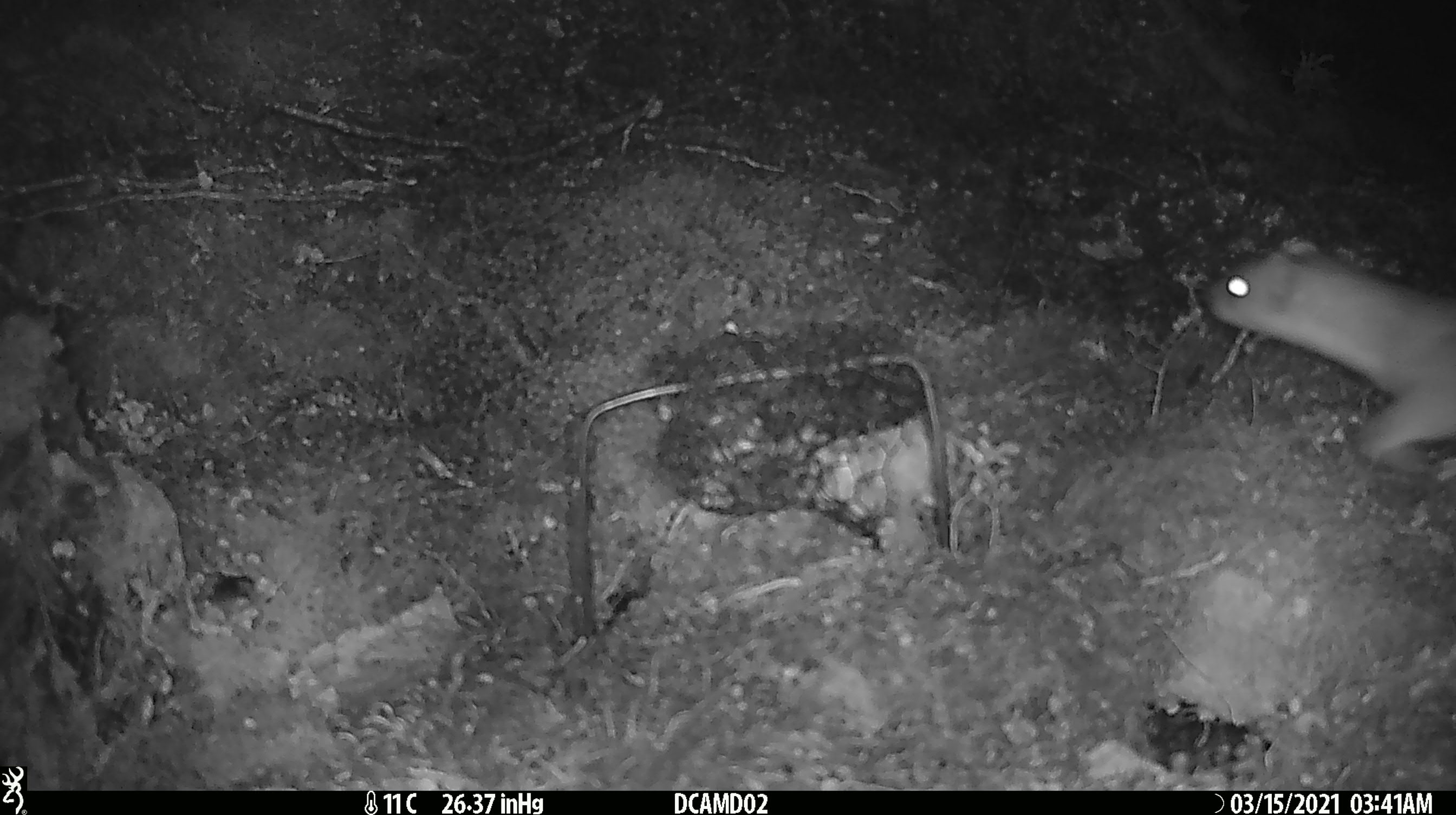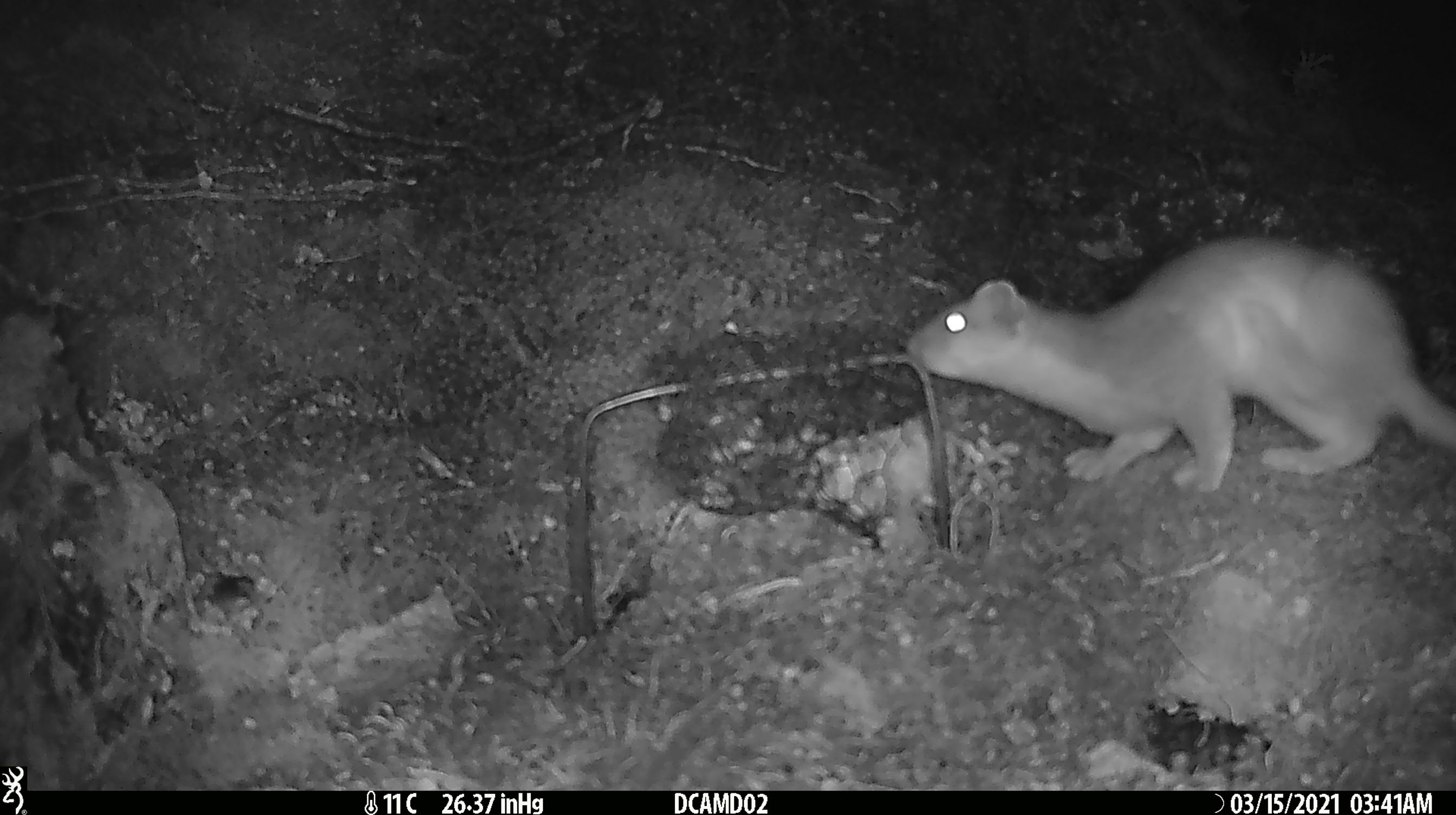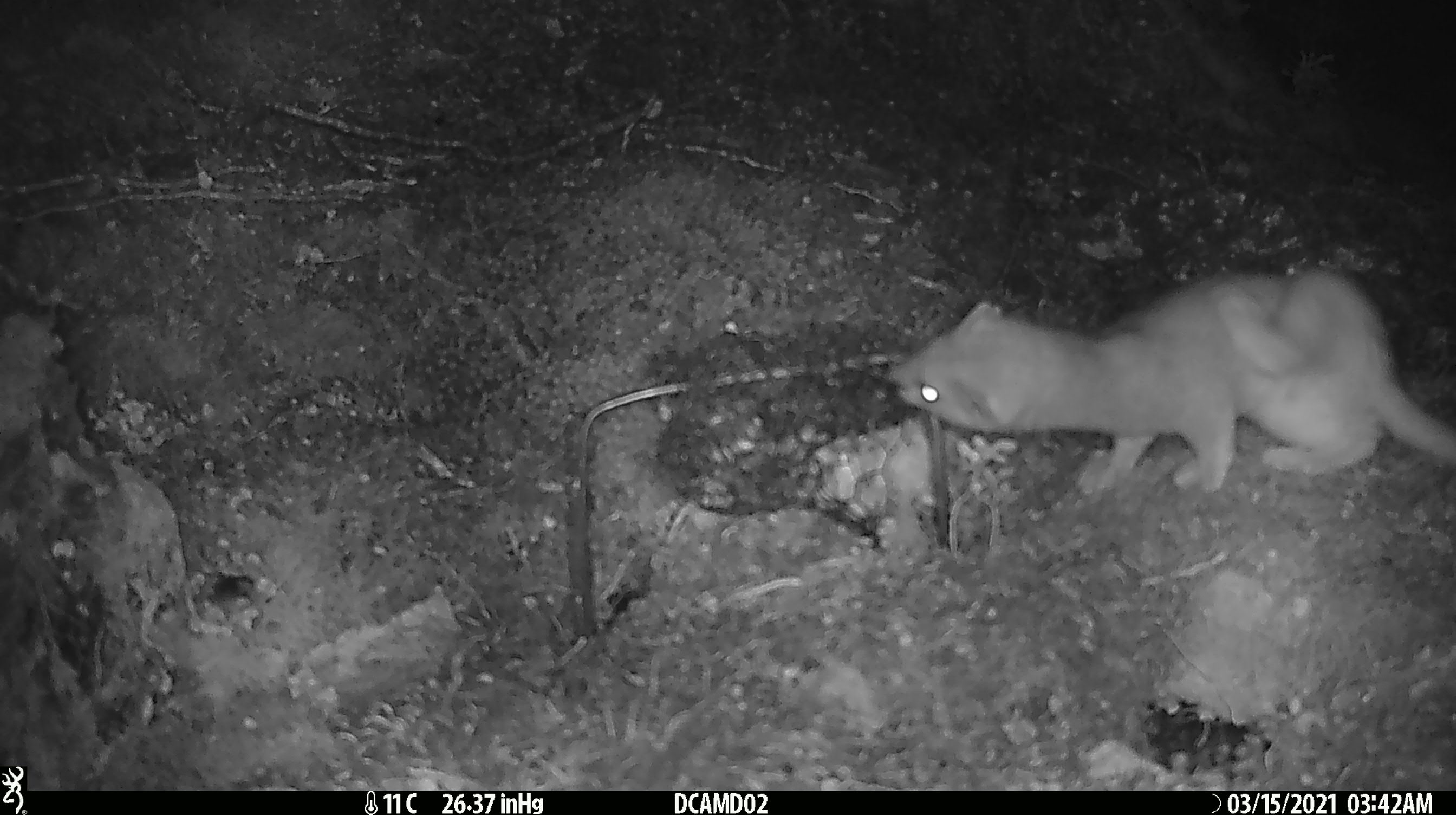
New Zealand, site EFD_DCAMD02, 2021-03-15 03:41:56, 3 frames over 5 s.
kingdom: Animalia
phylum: Chordata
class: Mammalia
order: Carnivora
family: Mustelidae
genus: Mustela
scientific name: Mustela erminea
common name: stoat